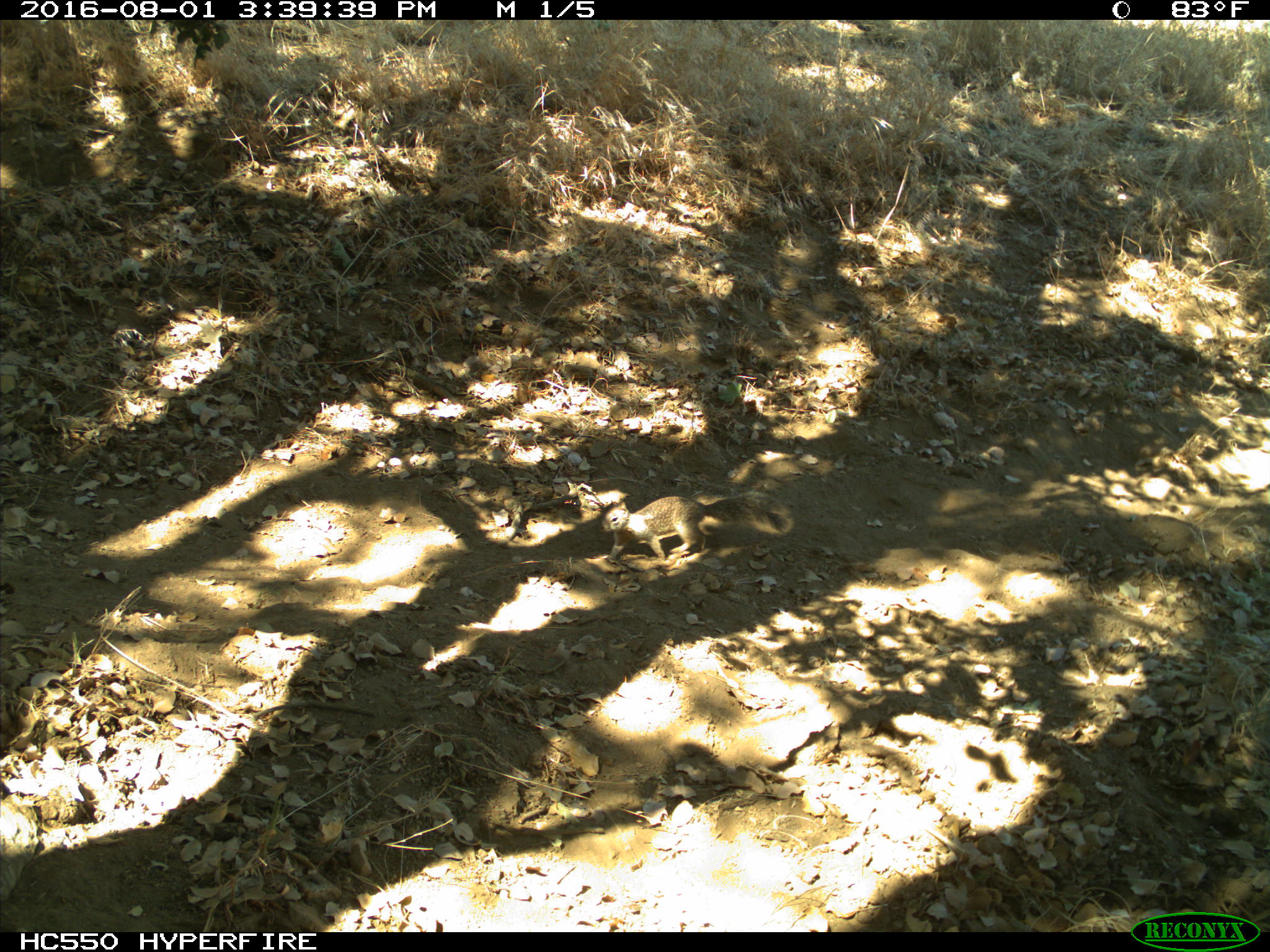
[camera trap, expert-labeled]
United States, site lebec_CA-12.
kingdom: Animalia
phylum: Chordata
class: Mammalia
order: Rodentia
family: Sciuridae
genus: Otospermophilus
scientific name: Otospermophilus beecheyi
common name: california ground squirrel